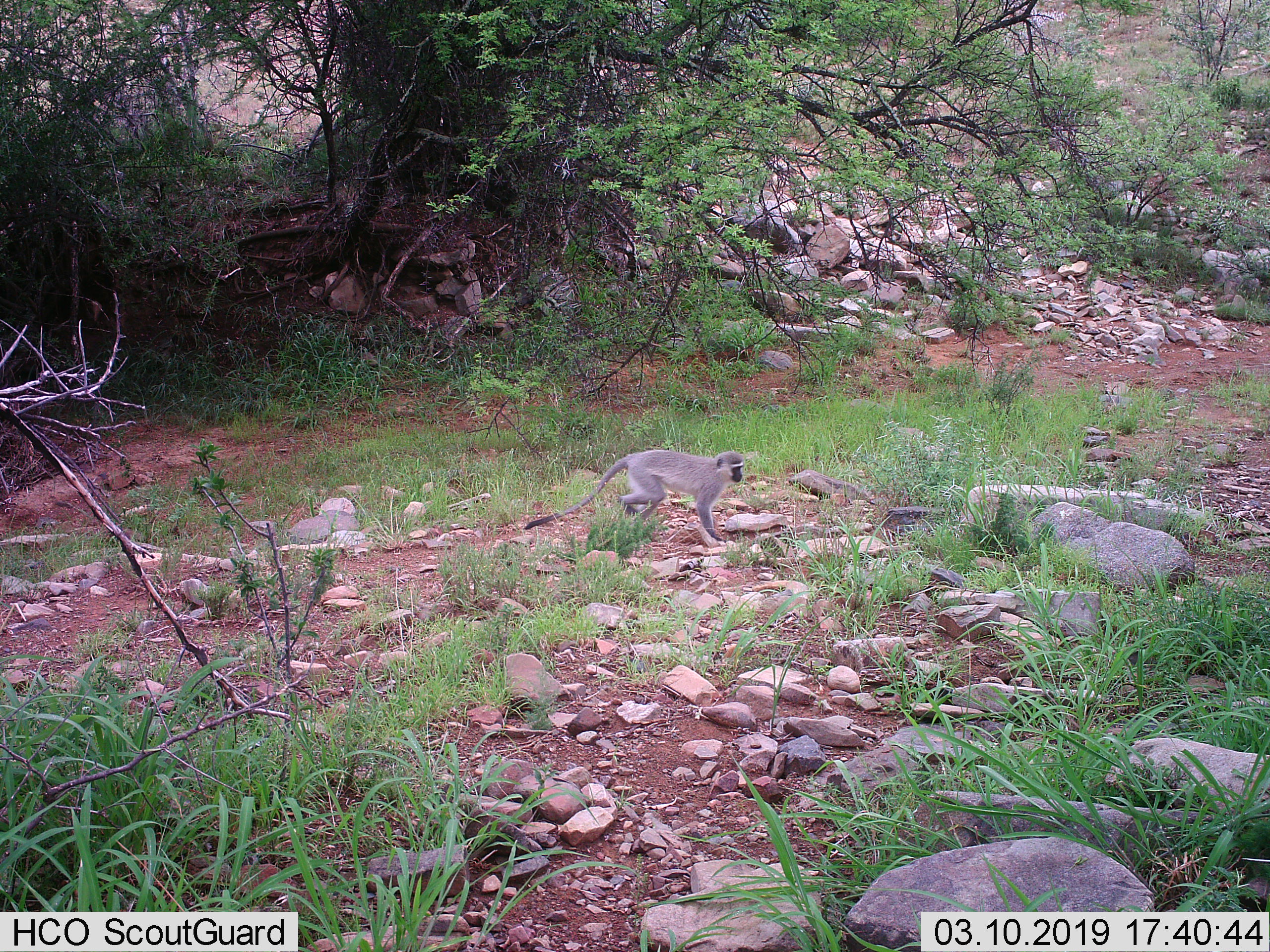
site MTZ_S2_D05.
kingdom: Animalia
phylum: Chordata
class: Mammalia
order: Primates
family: Cercopithecidae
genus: Chlorocebus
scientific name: Chlorocebus pygerythrus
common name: vervet monkey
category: monkeyvervet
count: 1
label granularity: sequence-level